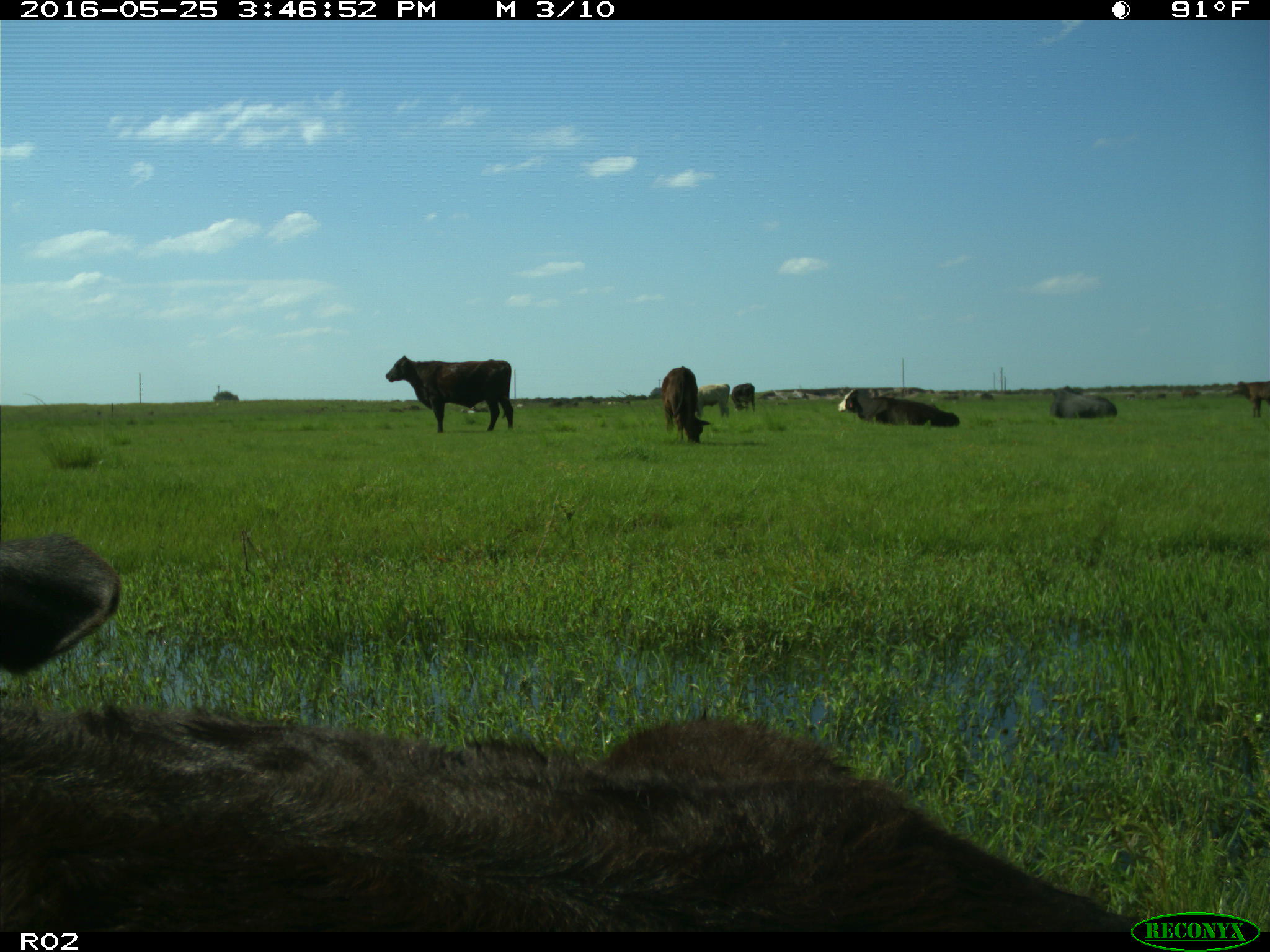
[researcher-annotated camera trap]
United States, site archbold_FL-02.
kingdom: Animalia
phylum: Chordata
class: Mammalia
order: Artiodactyla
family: Bovidae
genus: Bos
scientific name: Bos taurus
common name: domestic cow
Bos taurus (domestic cow).